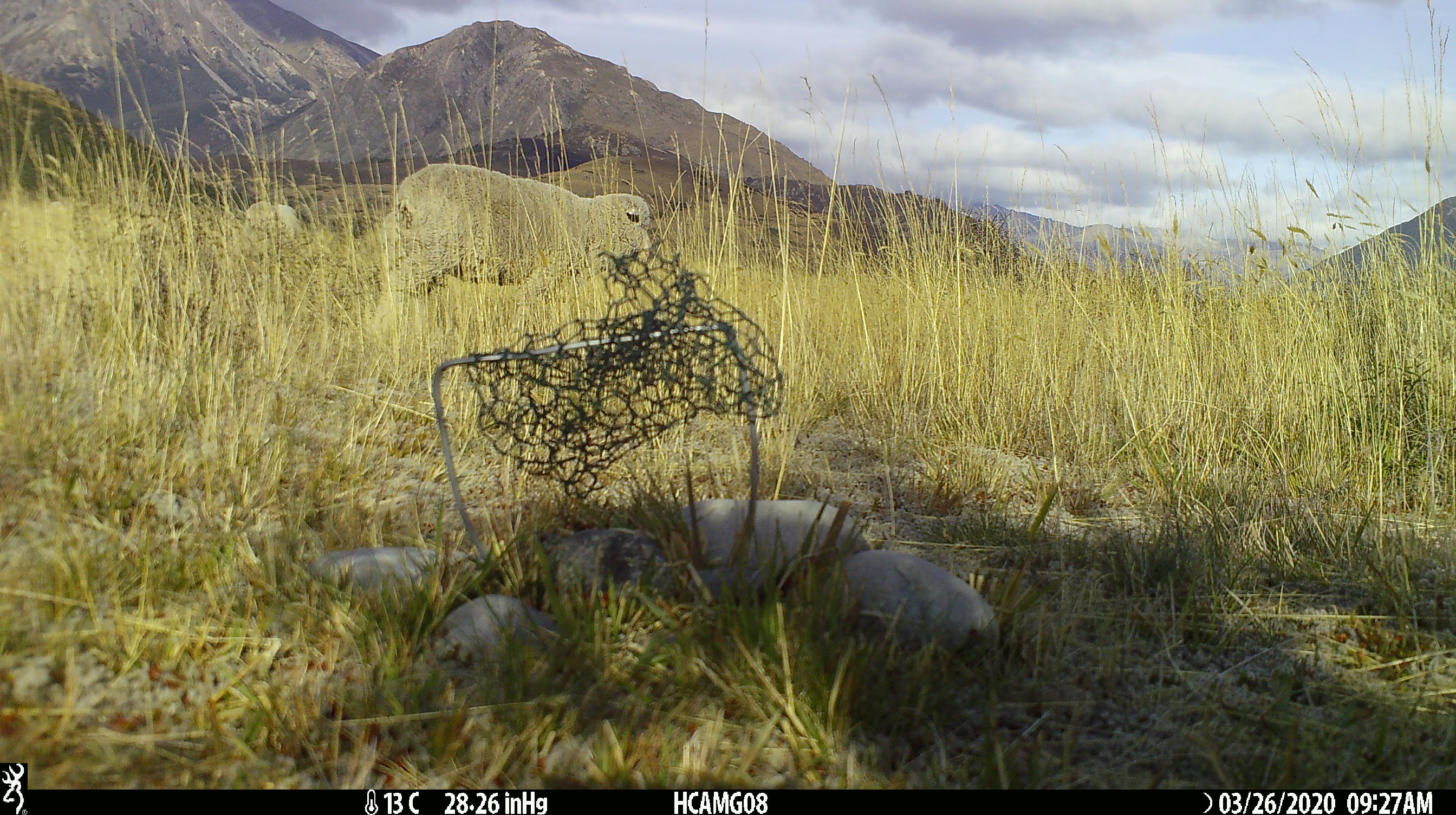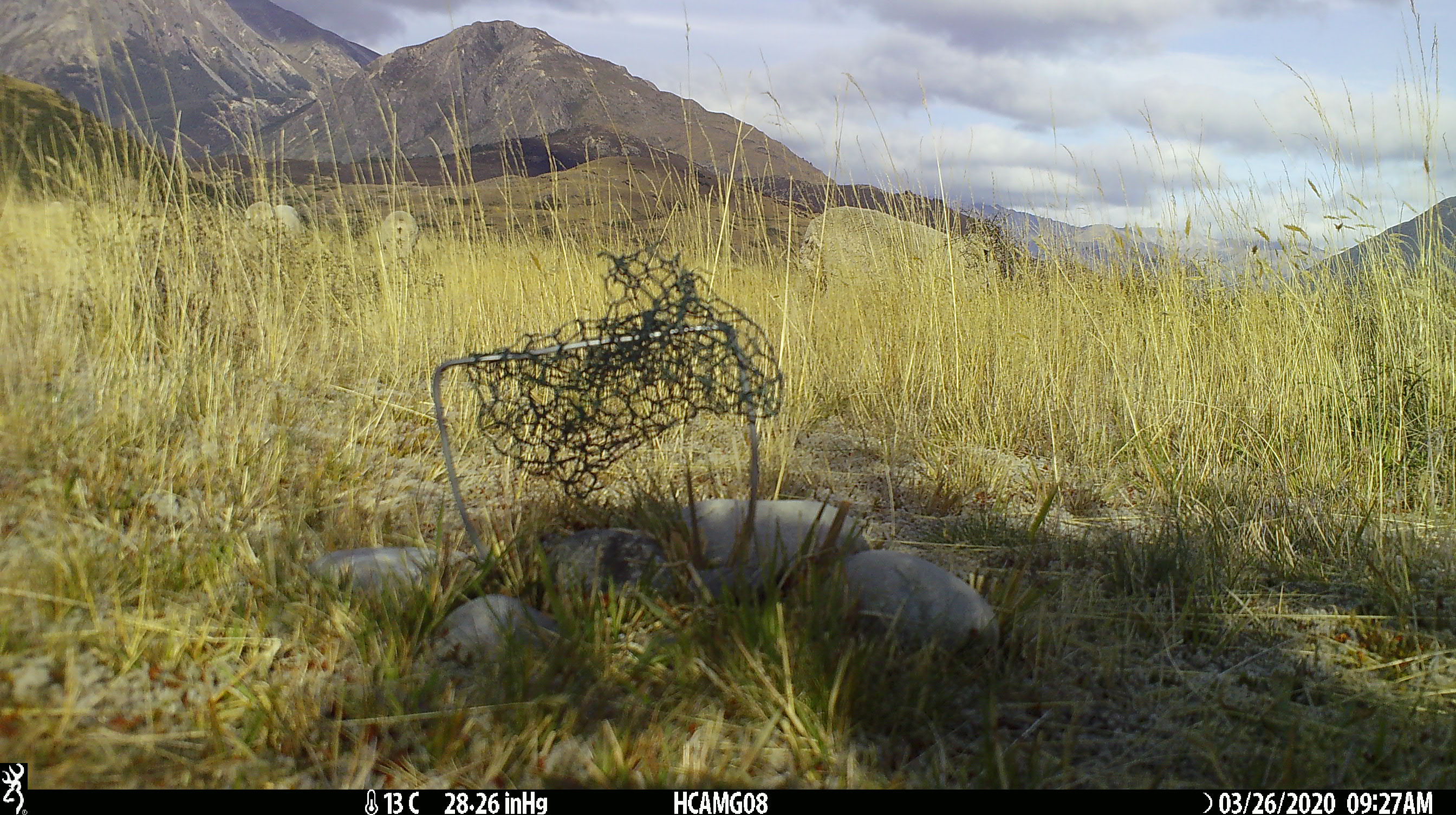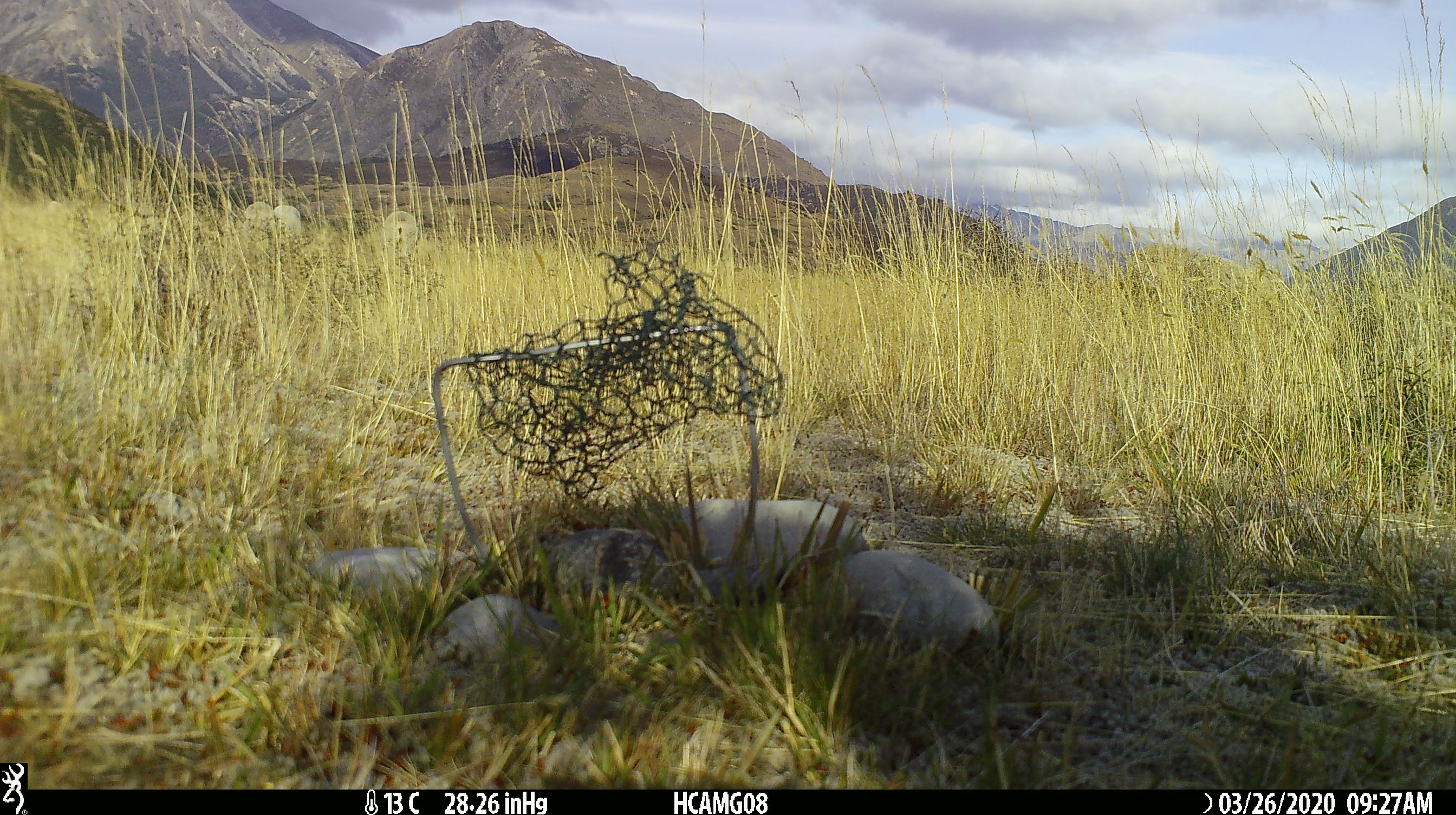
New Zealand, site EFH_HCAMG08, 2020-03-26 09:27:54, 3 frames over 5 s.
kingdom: Animalia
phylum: Chordata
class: Mammalia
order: Artiodactyla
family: Bovidae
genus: Ovis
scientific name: Ovis aries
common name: domestic sheep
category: sheep